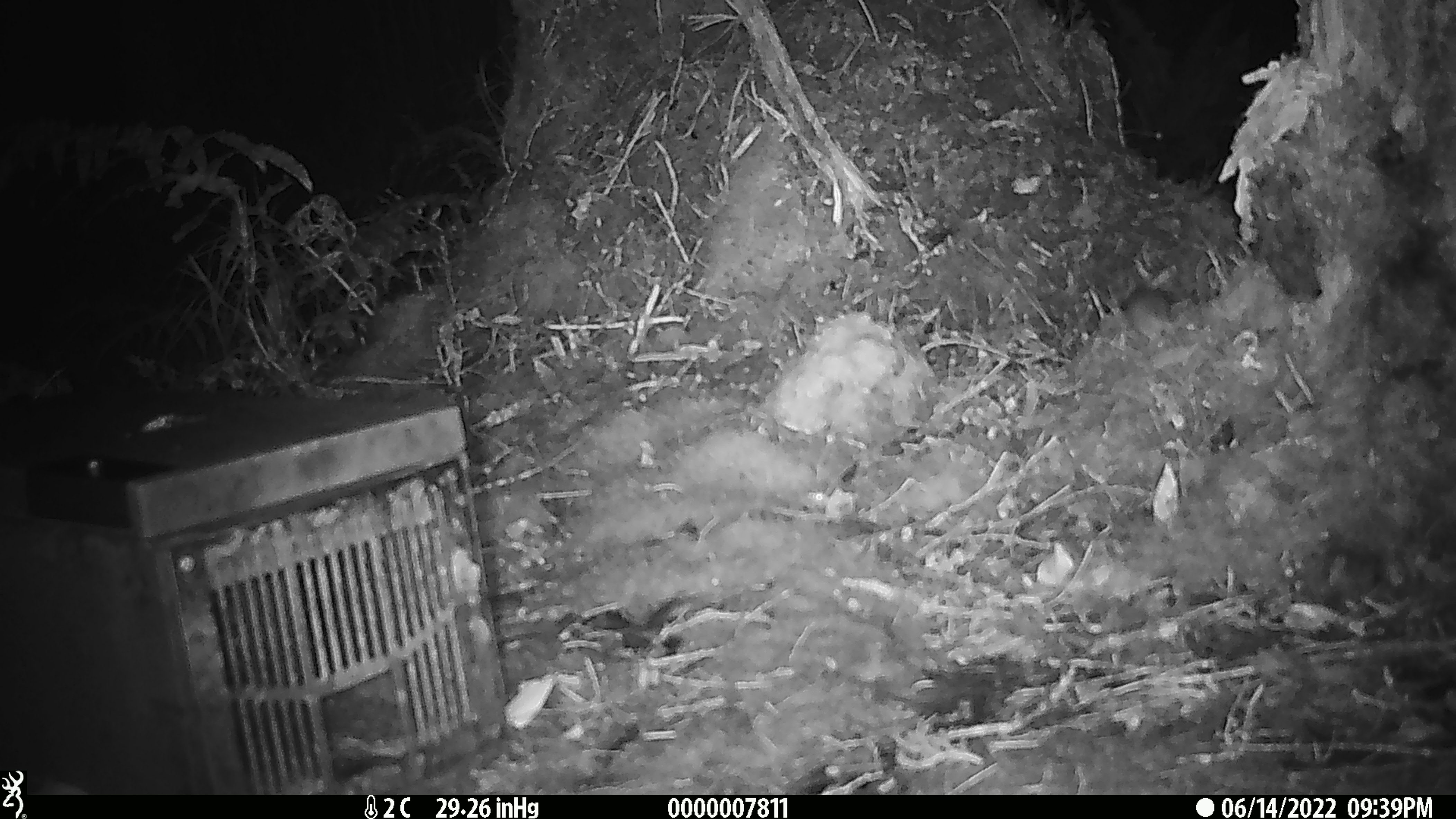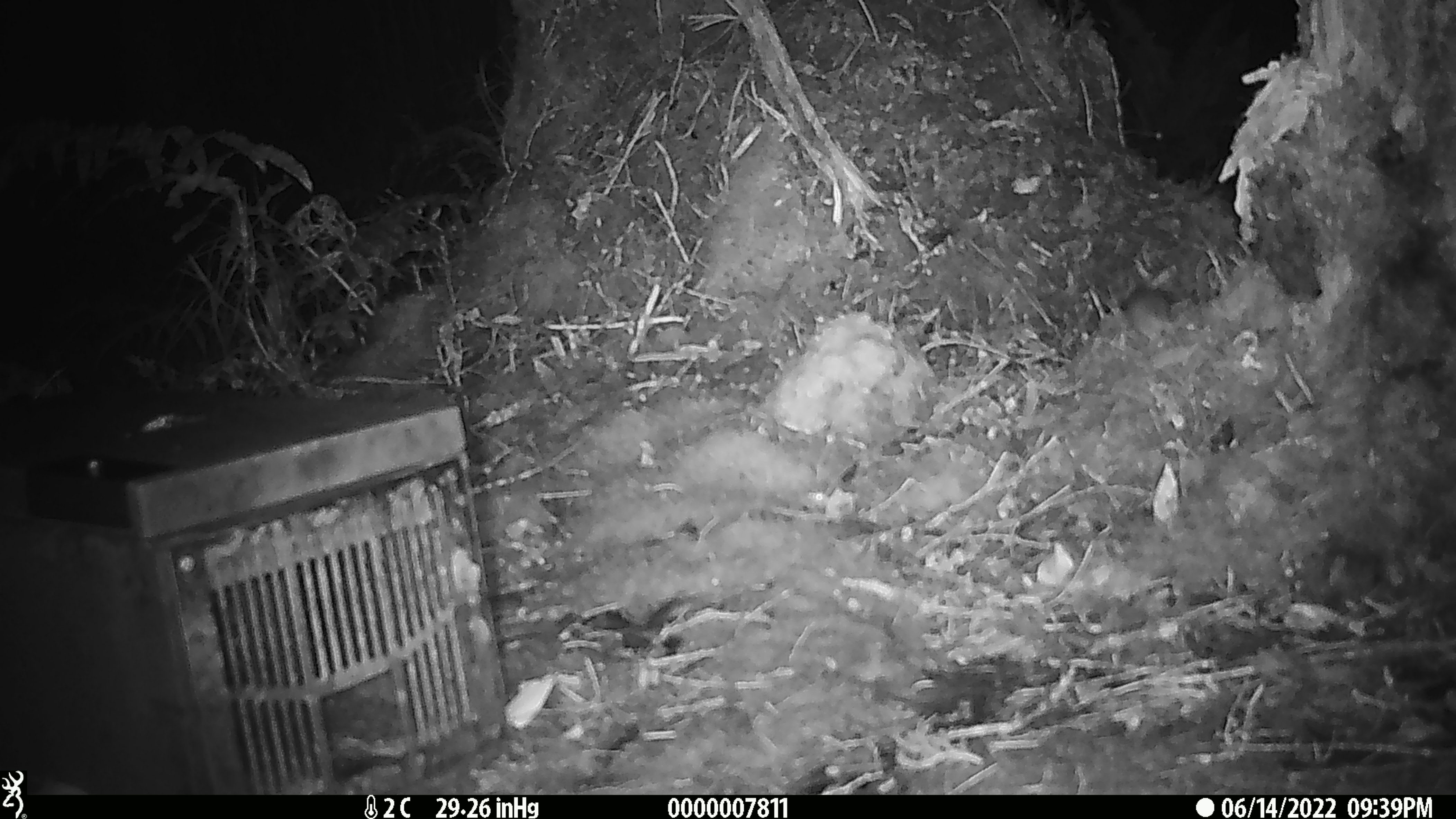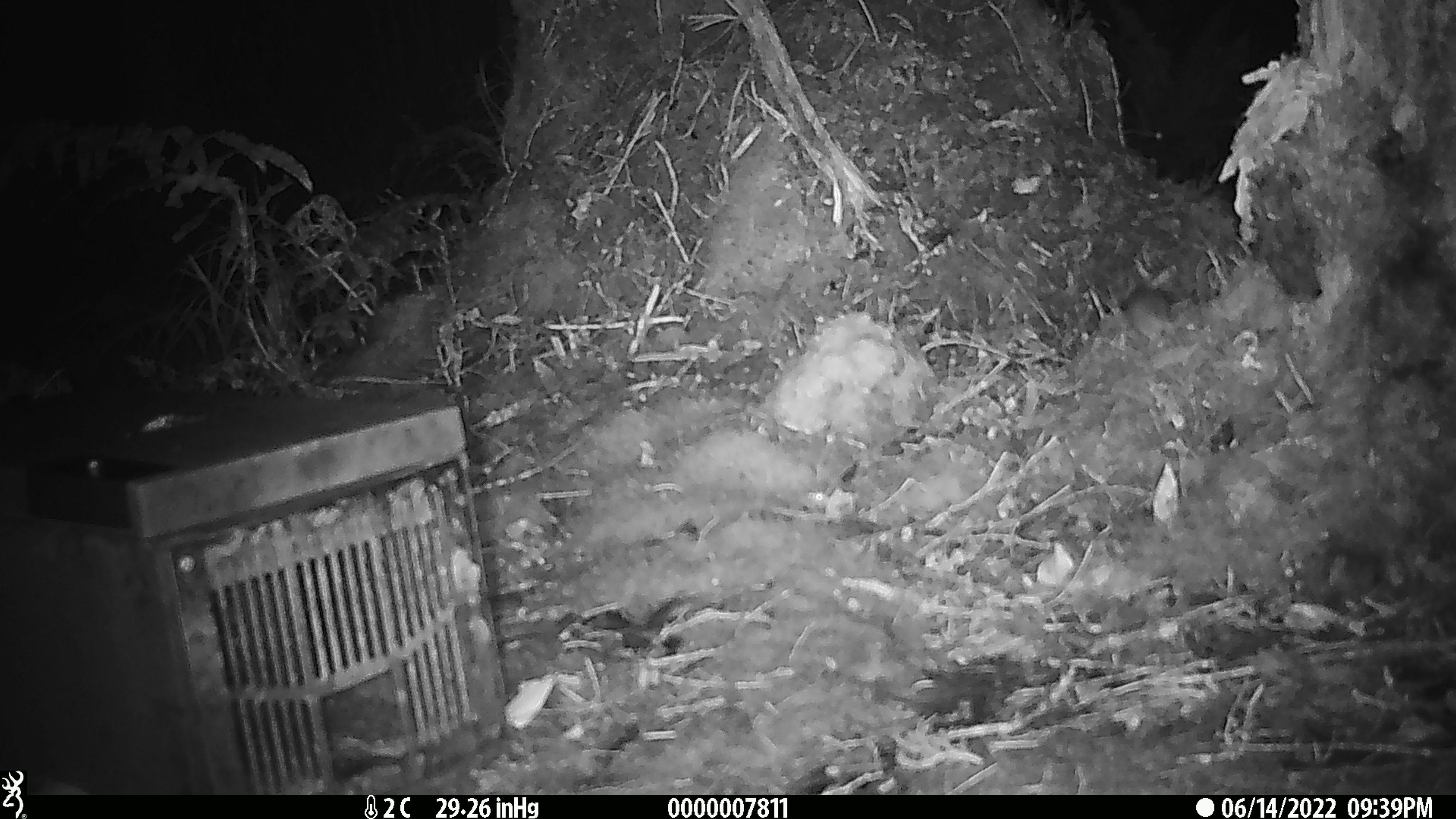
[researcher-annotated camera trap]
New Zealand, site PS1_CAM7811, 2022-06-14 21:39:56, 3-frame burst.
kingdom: Animalia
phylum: Chordata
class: Mammalia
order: Rodentia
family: Muridae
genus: Mus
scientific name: Mus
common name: mouse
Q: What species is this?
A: Mouse (Mus).